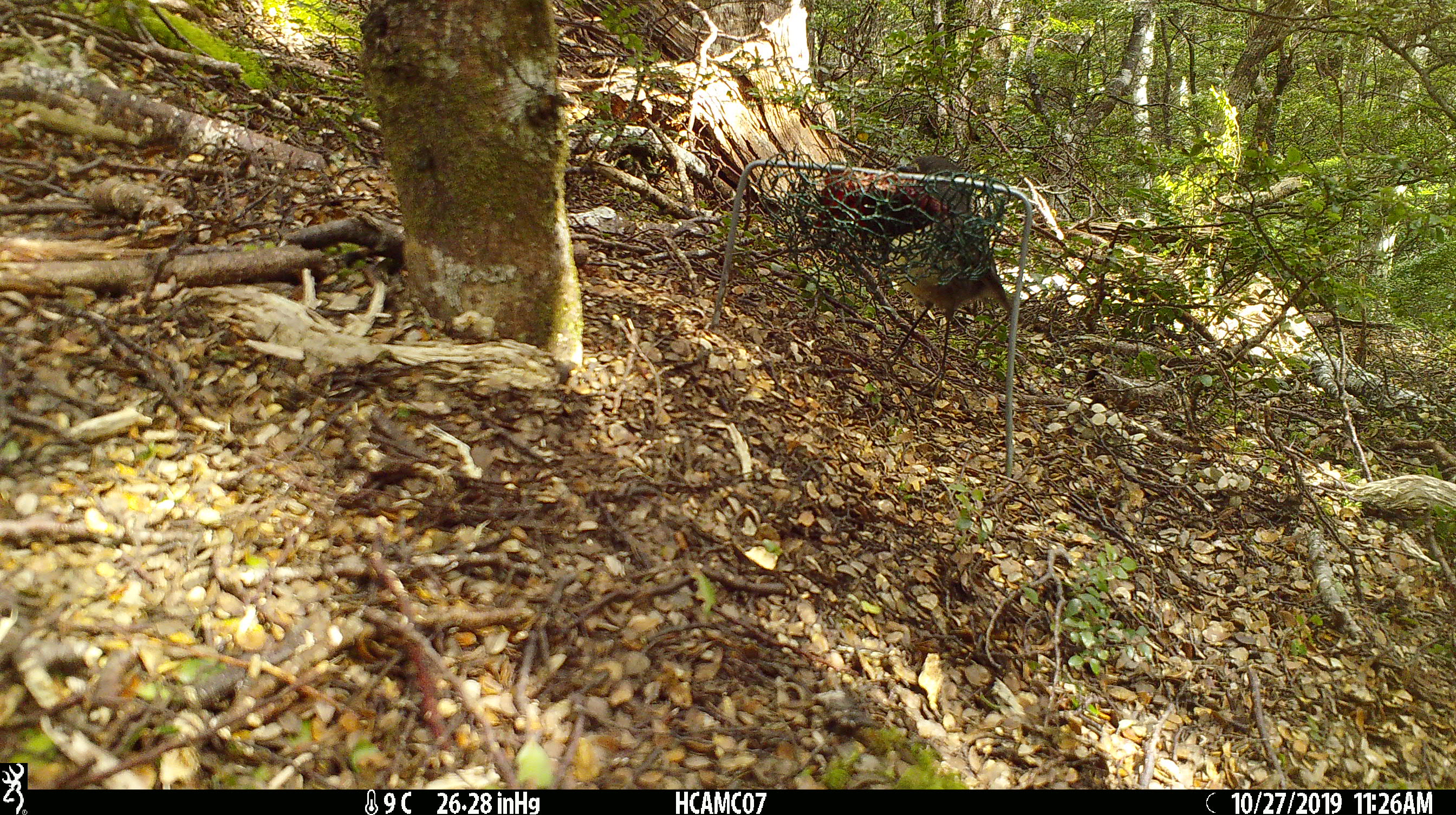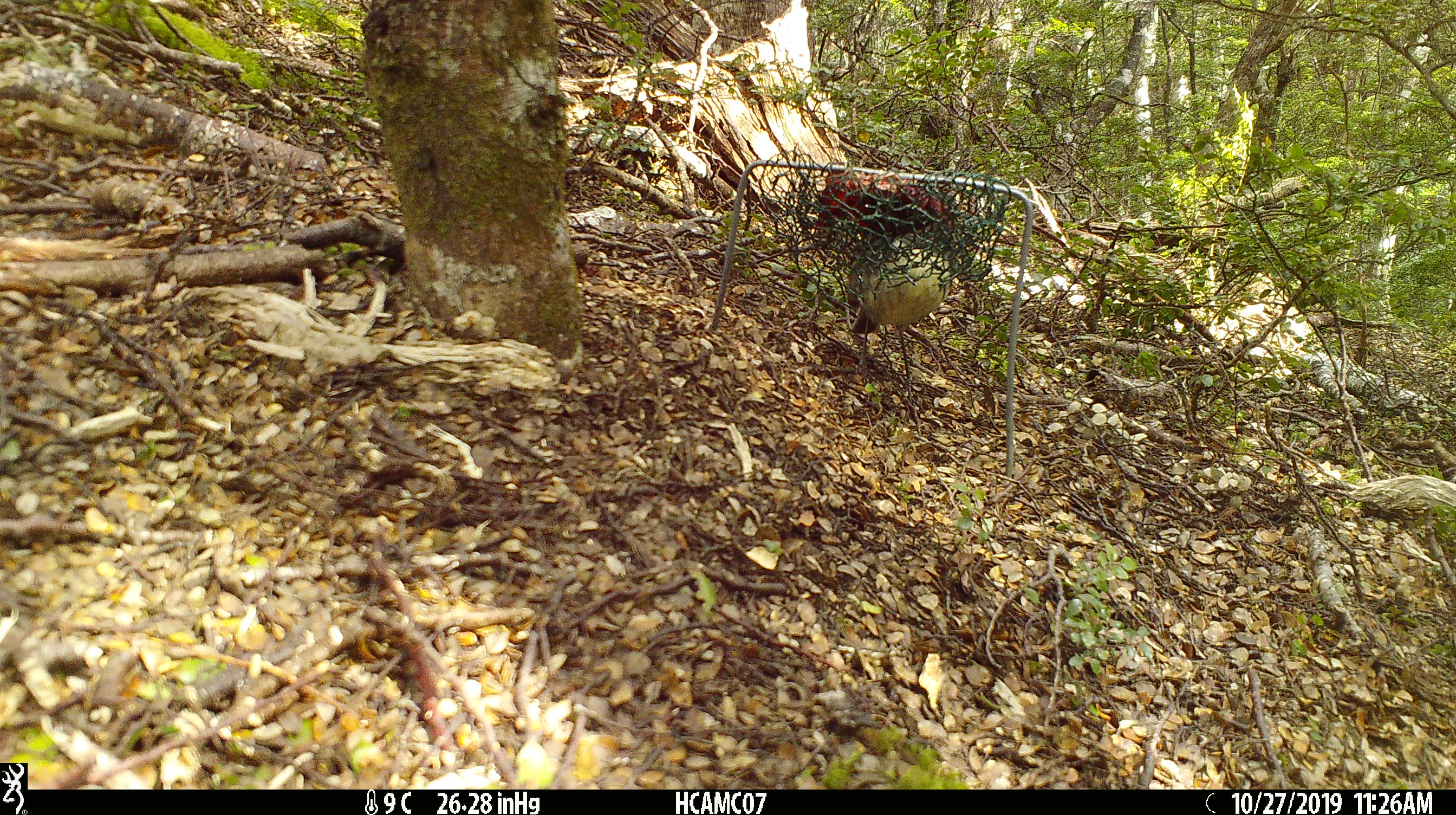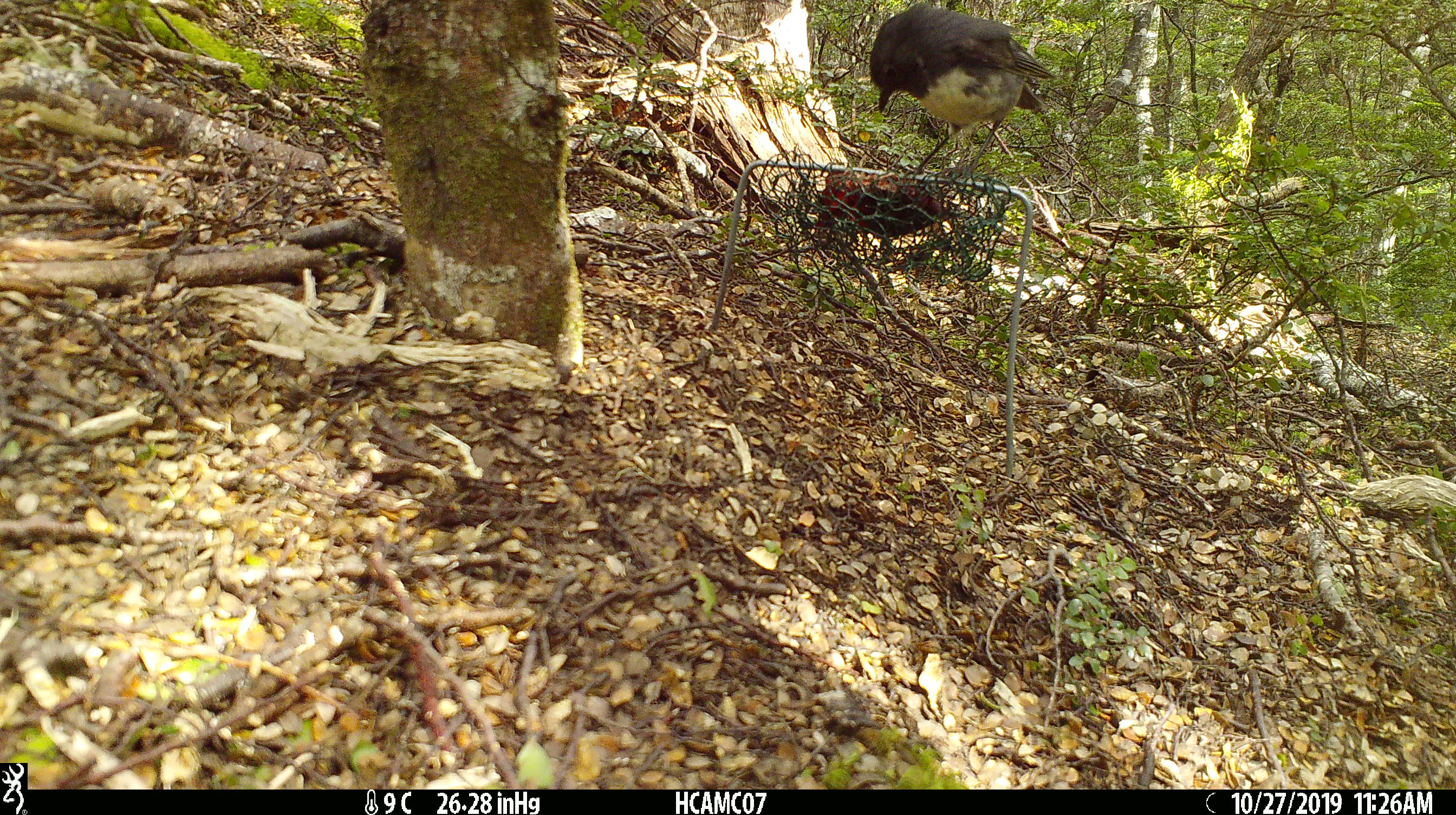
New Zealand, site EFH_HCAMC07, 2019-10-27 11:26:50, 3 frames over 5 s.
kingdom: Animalia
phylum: Chordata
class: Aves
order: Passeriformes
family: Petroicidae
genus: Petroica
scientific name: Petroica australis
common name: new zealand robin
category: robin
Robin (new zealand robin) (Petroica australis).